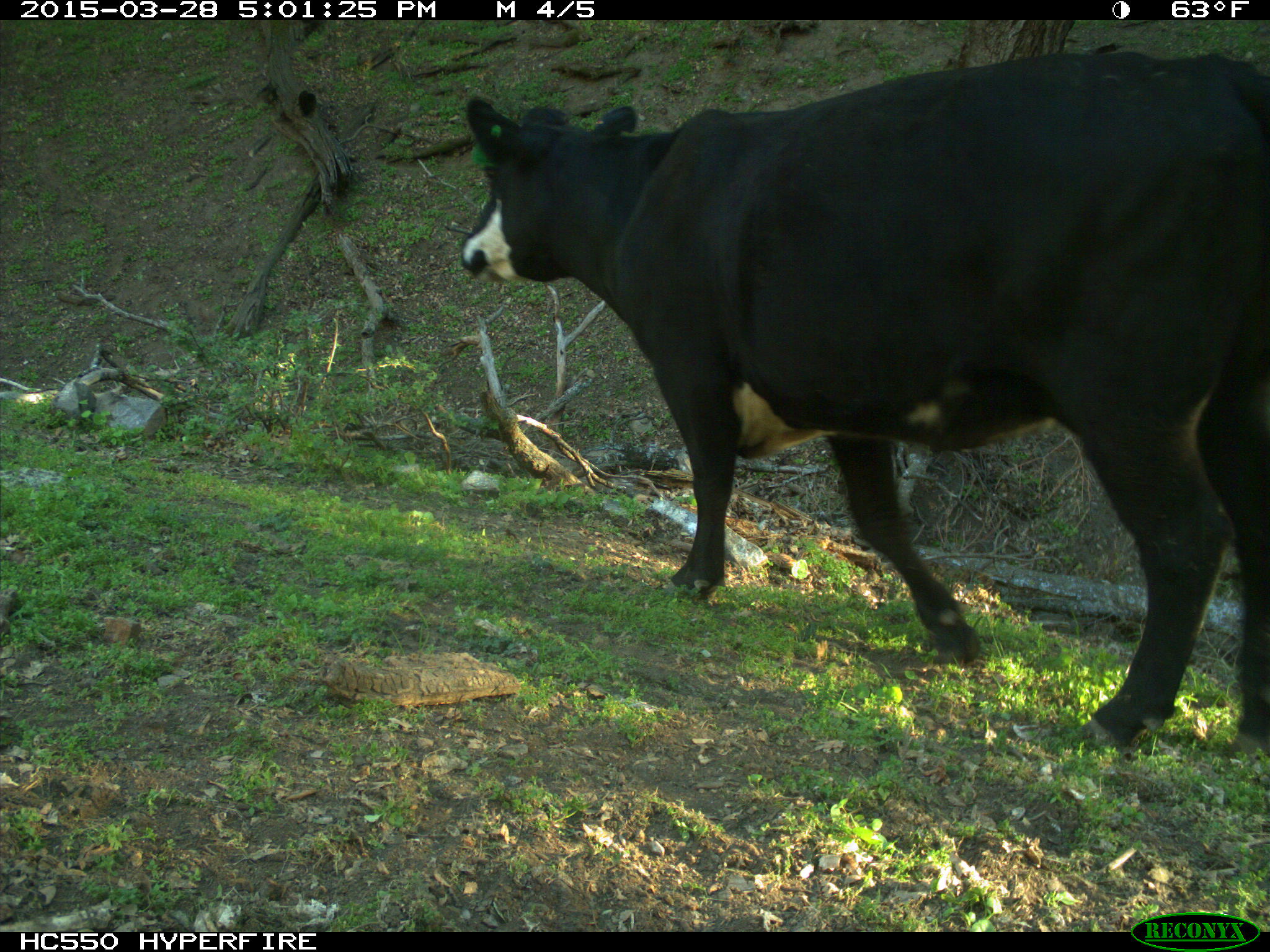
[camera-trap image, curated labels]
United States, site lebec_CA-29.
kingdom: Animalia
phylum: Chordata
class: Mammalia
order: Artiodactyla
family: Bovidae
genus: Bos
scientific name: Bos taurus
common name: domestic cow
Bos taurus (domestic cow).